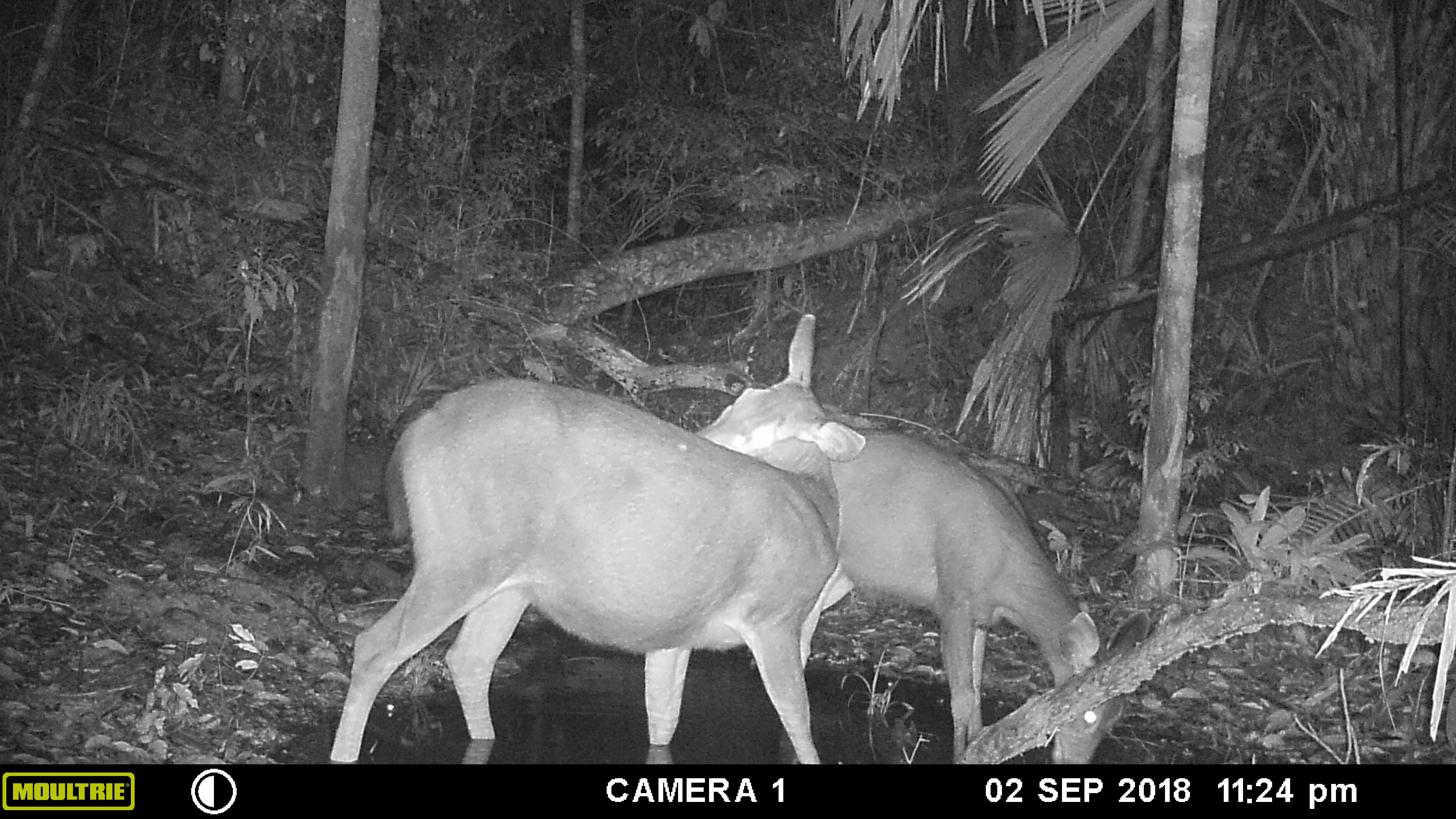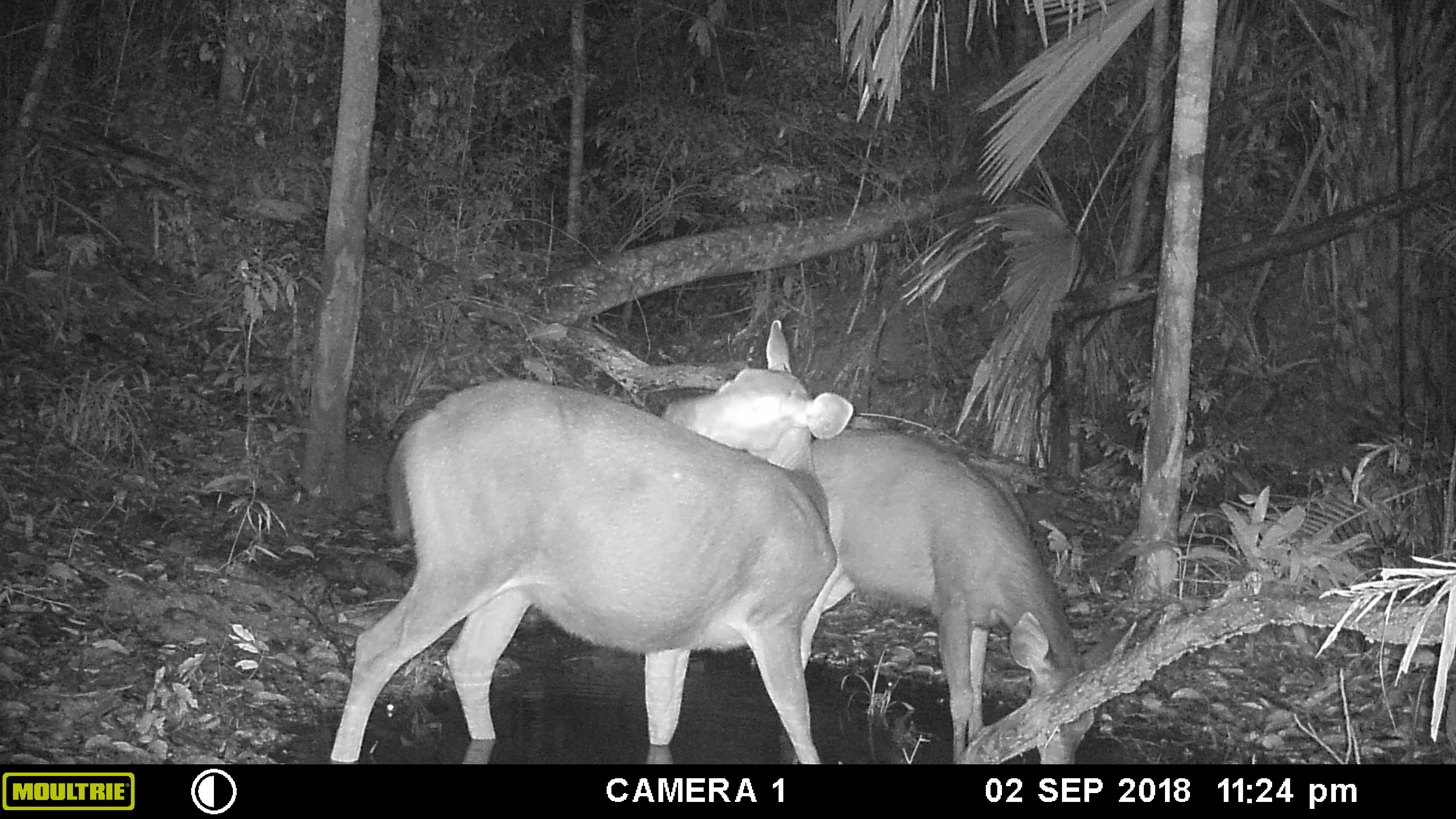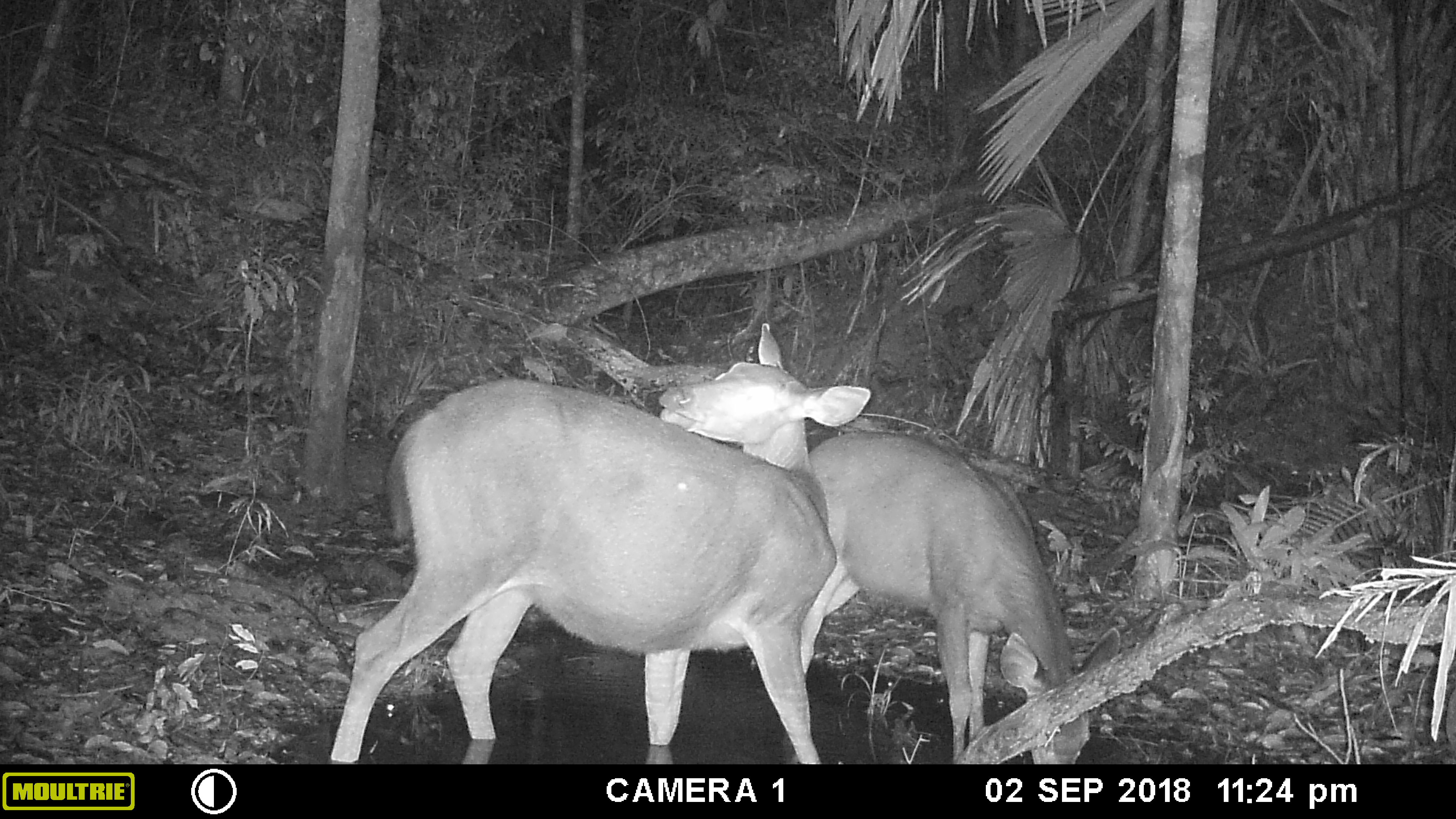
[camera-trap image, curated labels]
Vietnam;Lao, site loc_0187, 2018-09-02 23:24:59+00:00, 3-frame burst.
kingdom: Animalia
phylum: Chordata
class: Mammalia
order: Artiodactyla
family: Cervidae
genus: Rusa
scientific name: Rusa unicolor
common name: sambar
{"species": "sambar (Rusa unicolor)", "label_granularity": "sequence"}